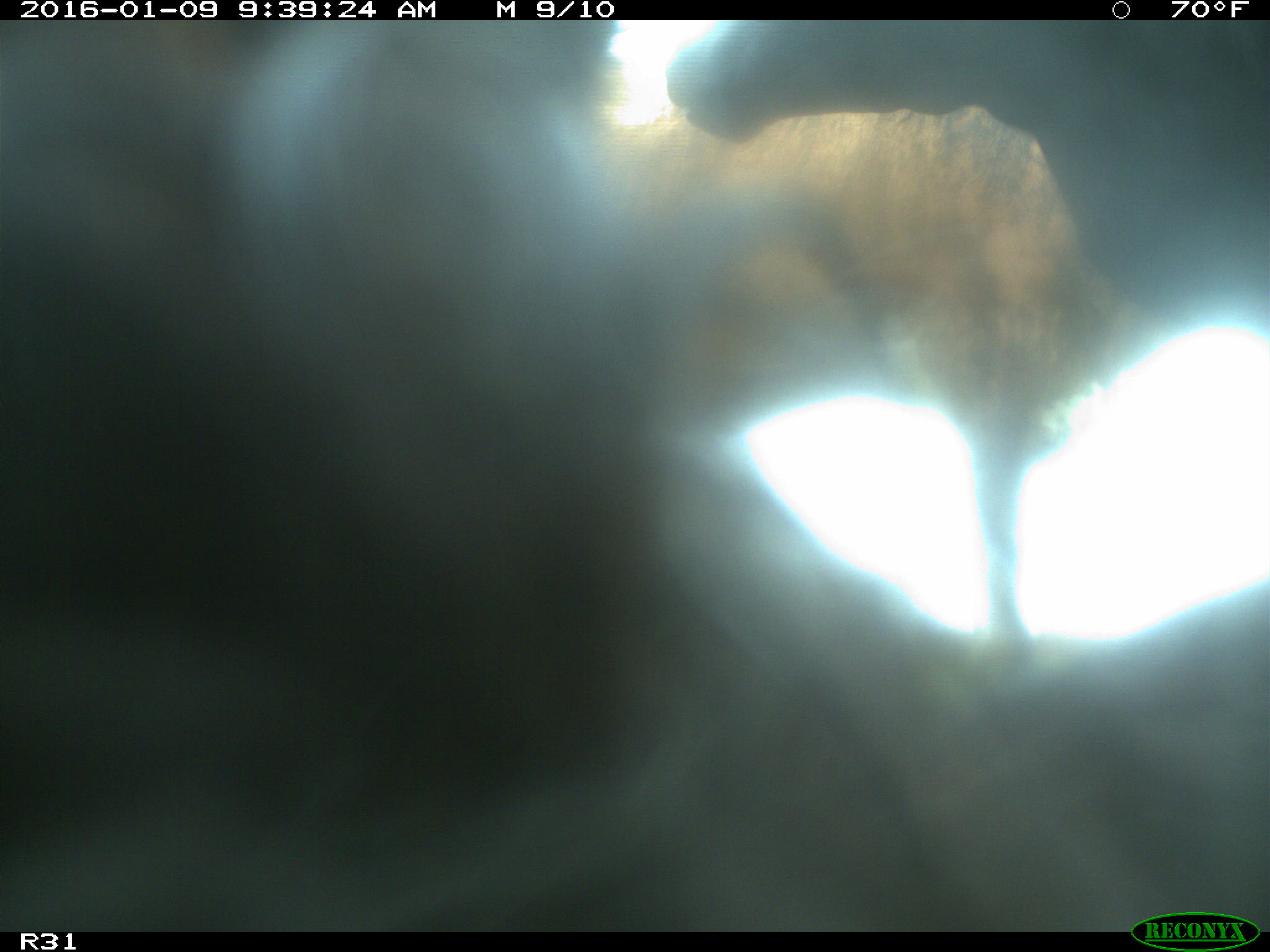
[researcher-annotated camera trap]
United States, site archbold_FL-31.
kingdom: Animalia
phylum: Chordata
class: Mammalia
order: Artiodactyla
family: Bovidae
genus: Bos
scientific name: Bos taurus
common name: domestic cow